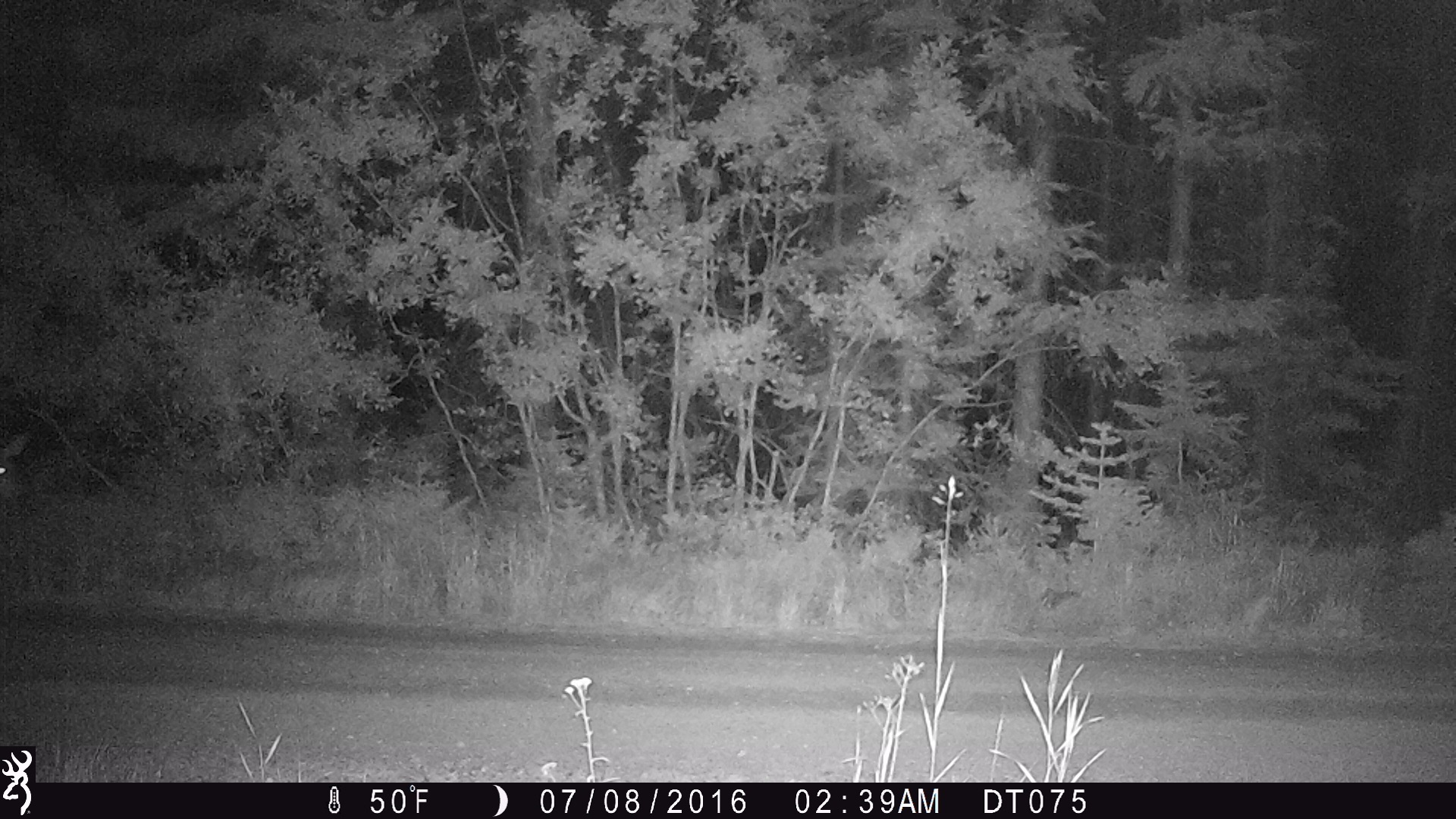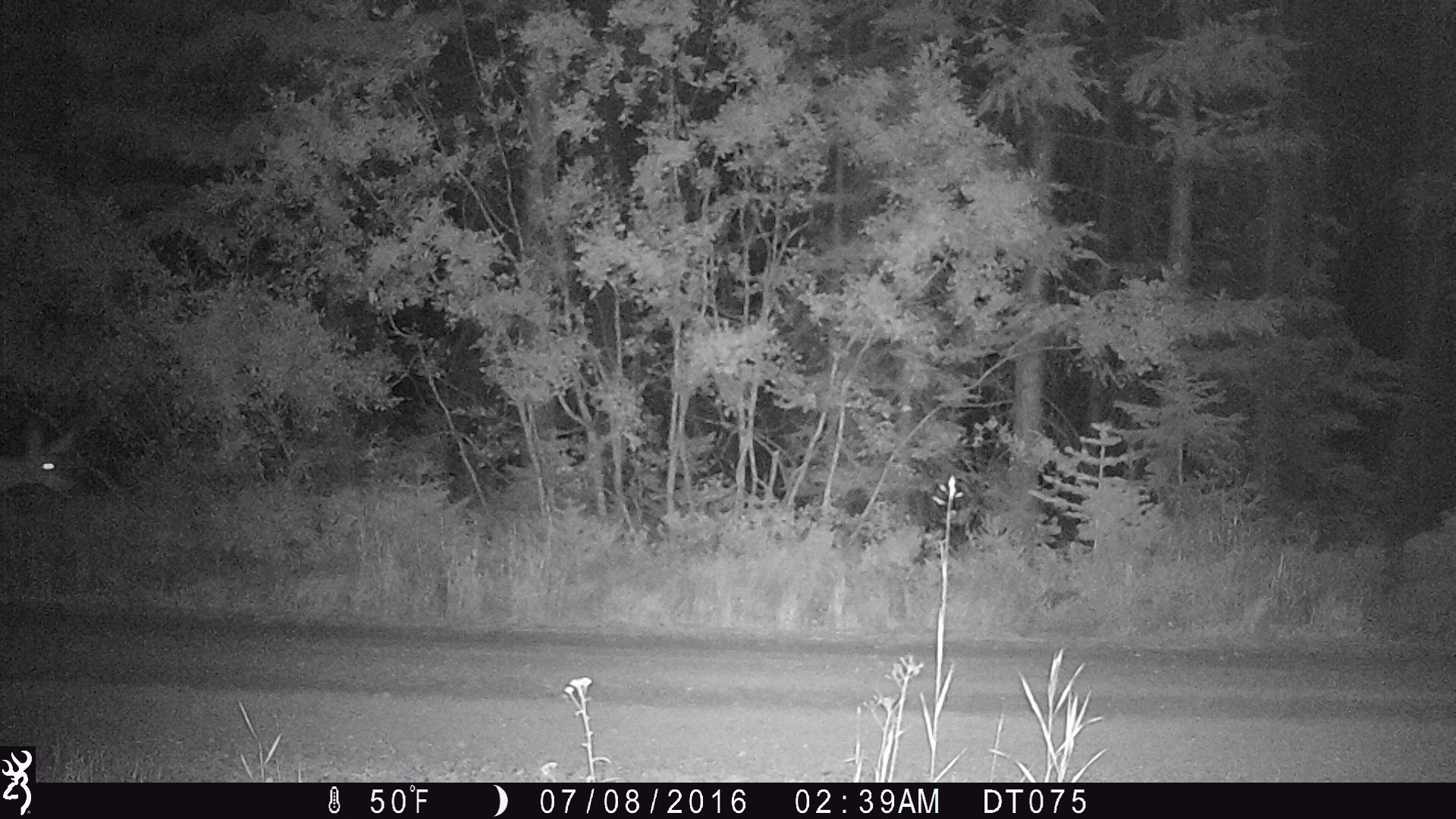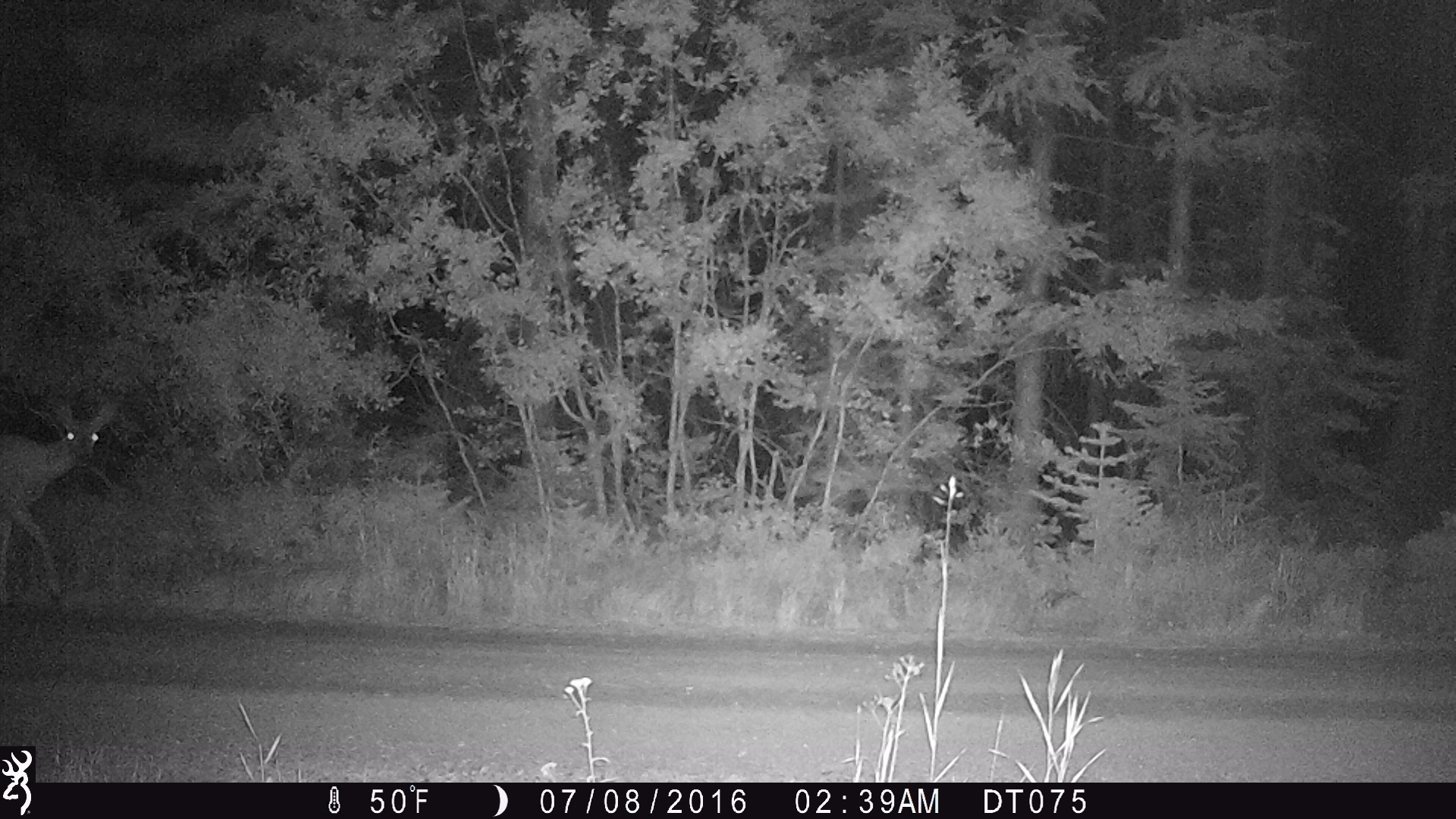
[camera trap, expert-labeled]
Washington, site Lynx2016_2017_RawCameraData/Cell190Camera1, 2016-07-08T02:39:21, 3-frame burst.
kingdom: Animalia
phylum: Chordata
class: Mammalia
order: Artiodactyla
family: Cervidae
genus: Odocoileus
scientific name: Odocoileus hemionus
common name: mule deer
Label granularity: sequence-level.